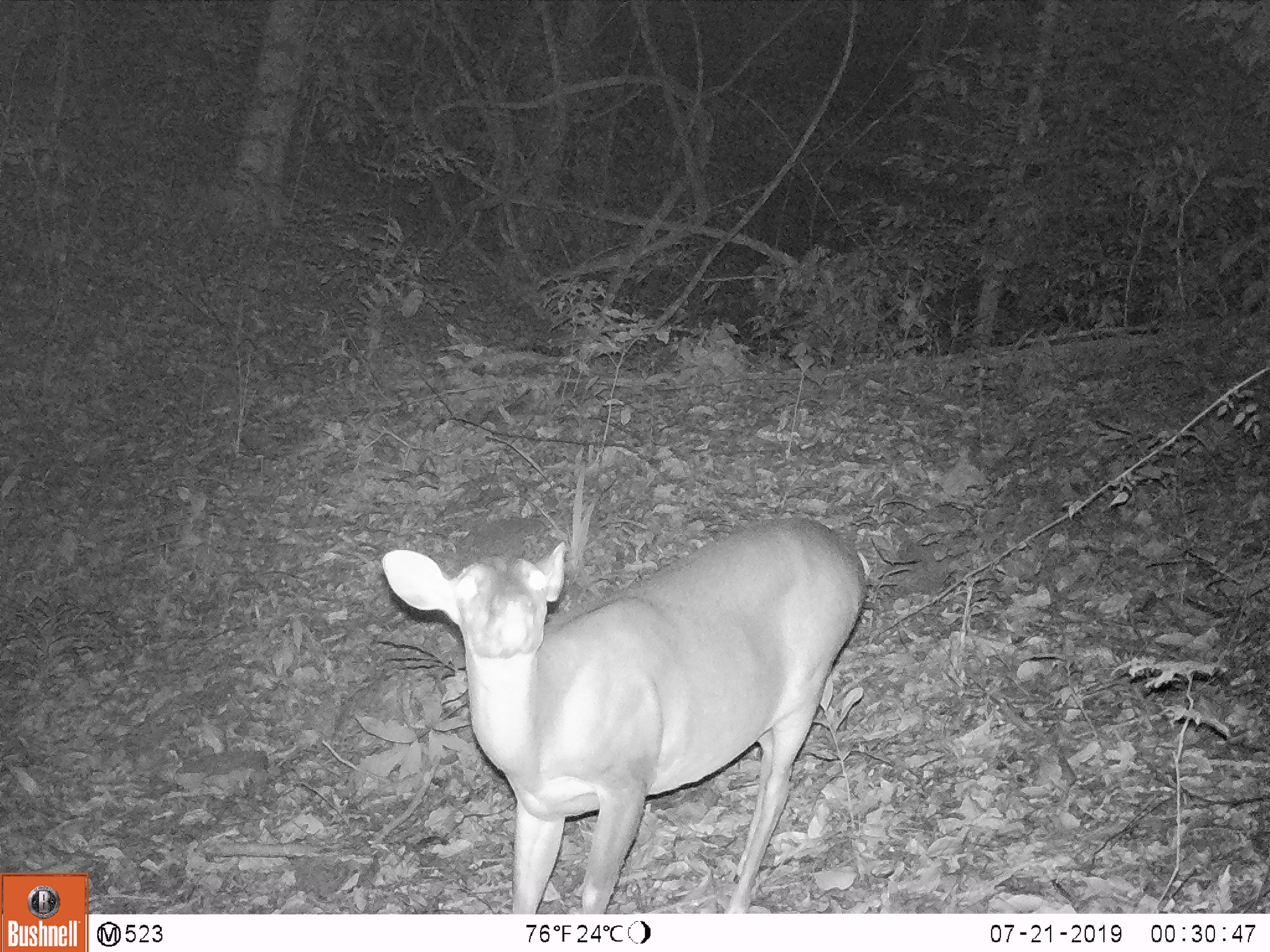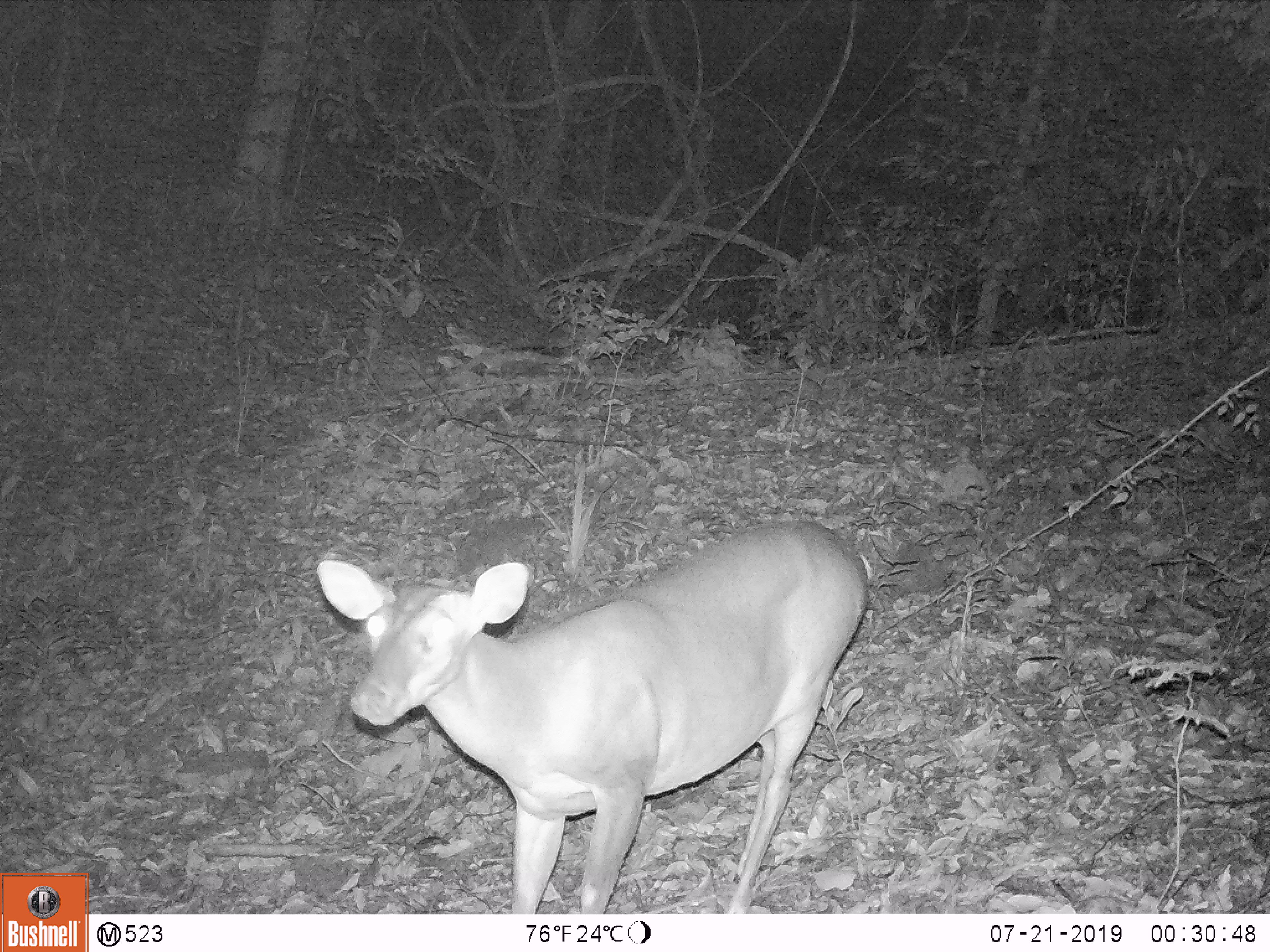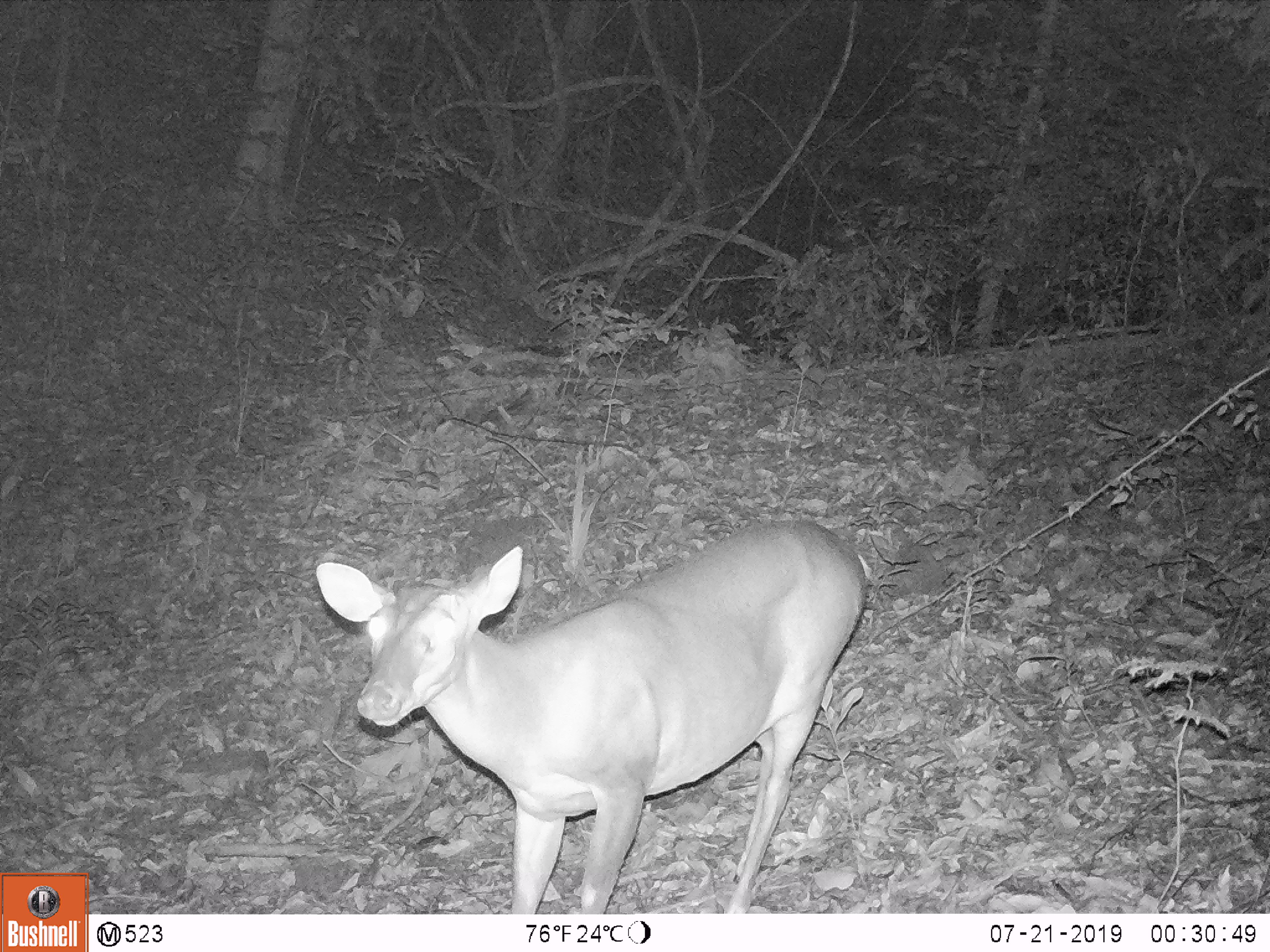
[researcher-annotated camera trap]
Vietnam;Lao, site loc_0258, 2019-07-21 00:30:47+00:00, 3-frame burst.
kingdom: Animalia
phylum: Chordata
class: Mammalia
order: Artiodactyla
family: Cervidae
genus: Muntiacus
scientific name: Muntiacus vuquangensis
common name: large-antlered muntjac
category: large antlered muntjac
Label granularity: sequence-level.